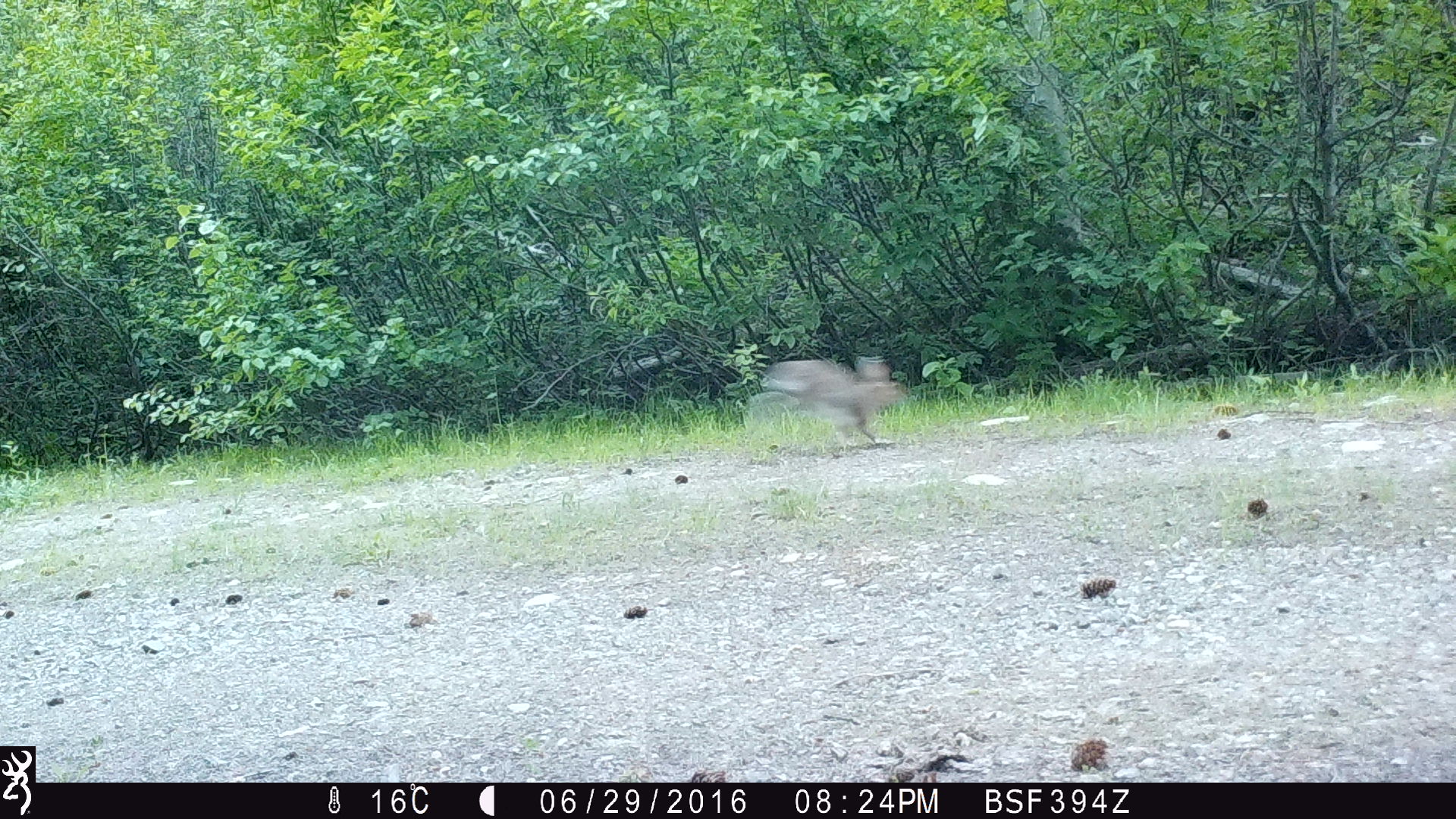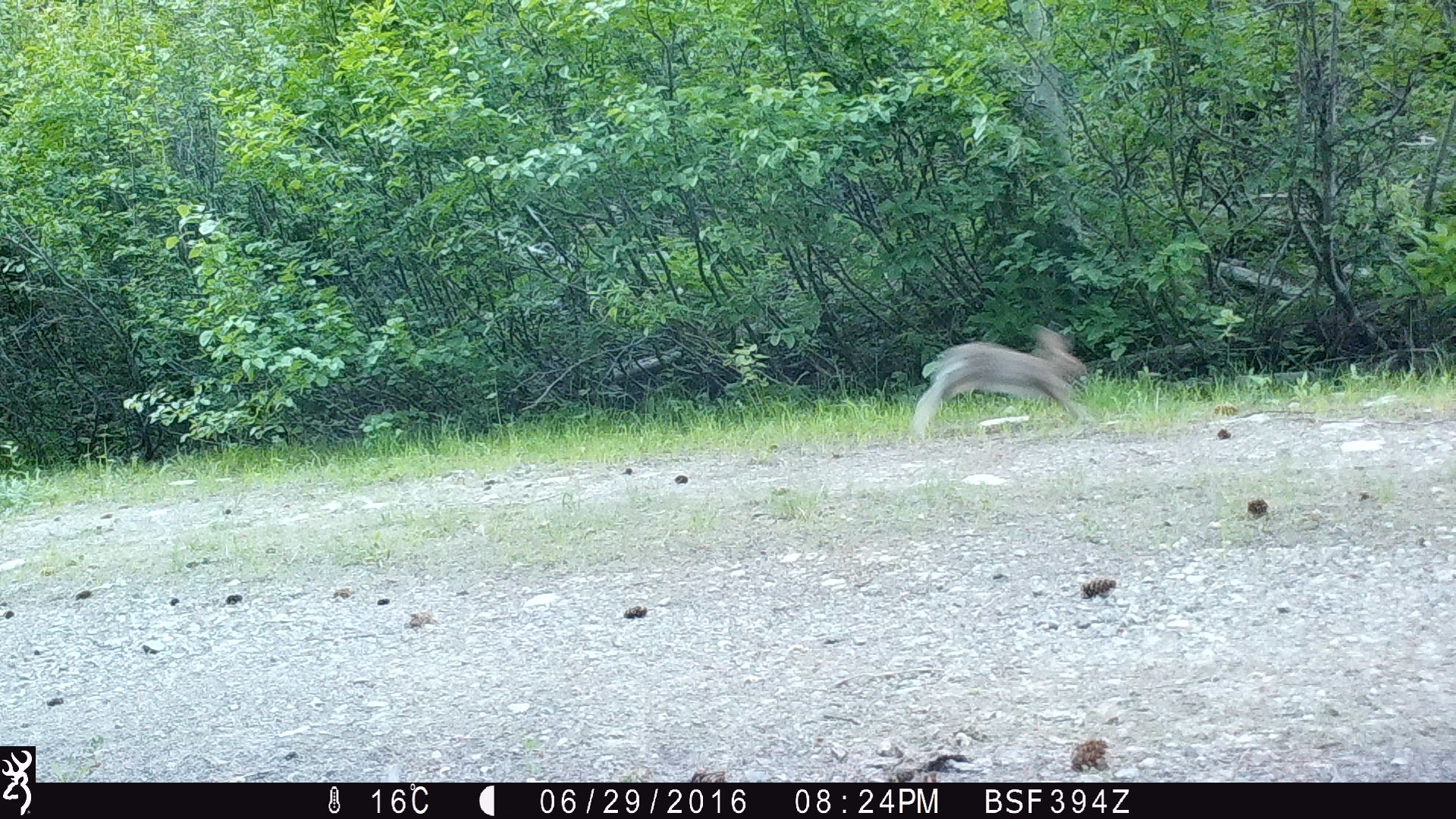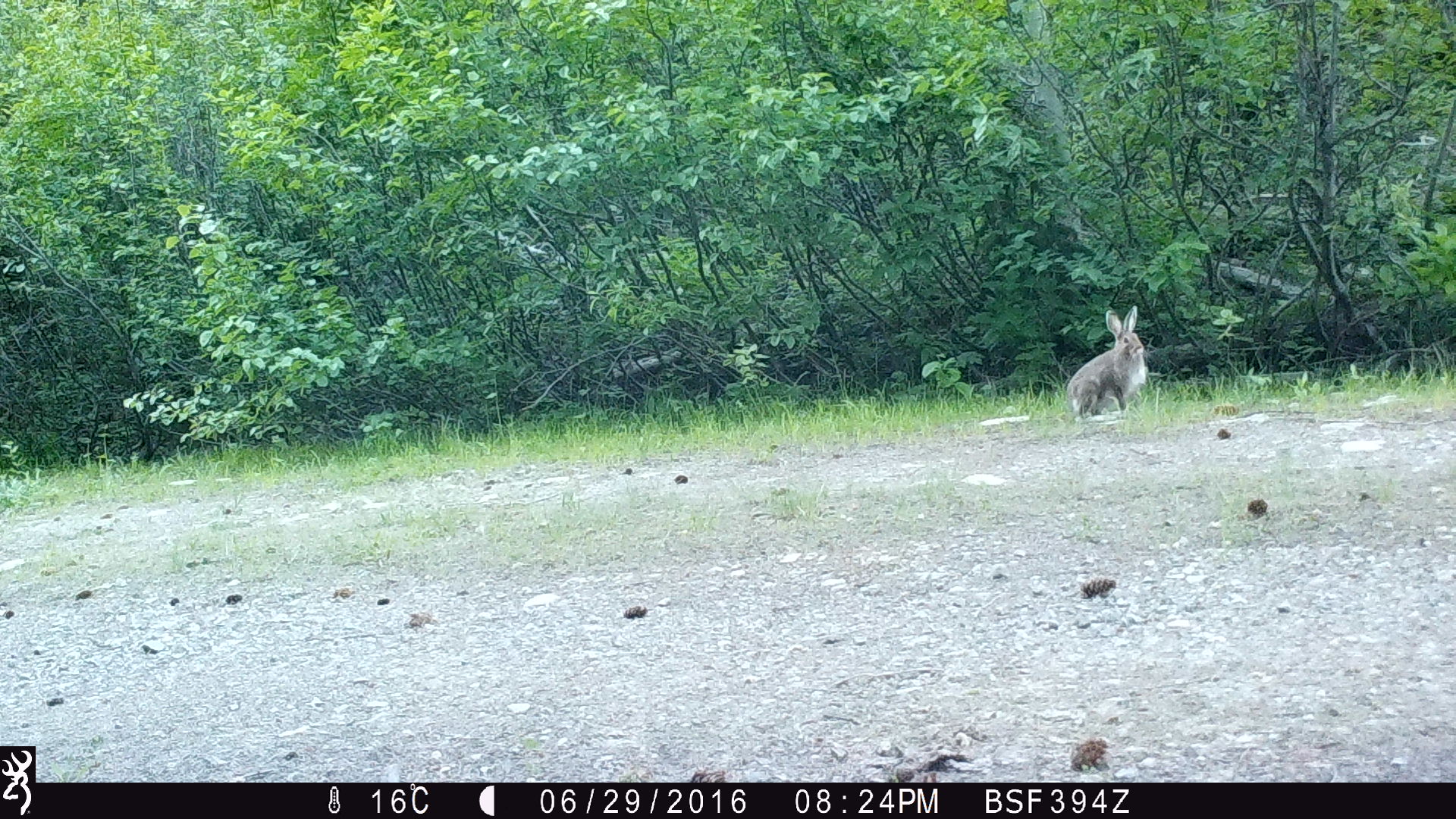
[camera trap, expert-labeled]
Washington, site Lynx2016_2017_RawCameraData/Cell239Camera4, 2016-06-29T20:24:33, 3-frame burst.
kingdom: Animalia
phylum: Chordata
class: Mammalia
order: Lagomorpha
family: Leporidae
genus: Lepus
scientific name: Lepus americanus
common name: snowshoe hare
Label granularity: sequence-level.